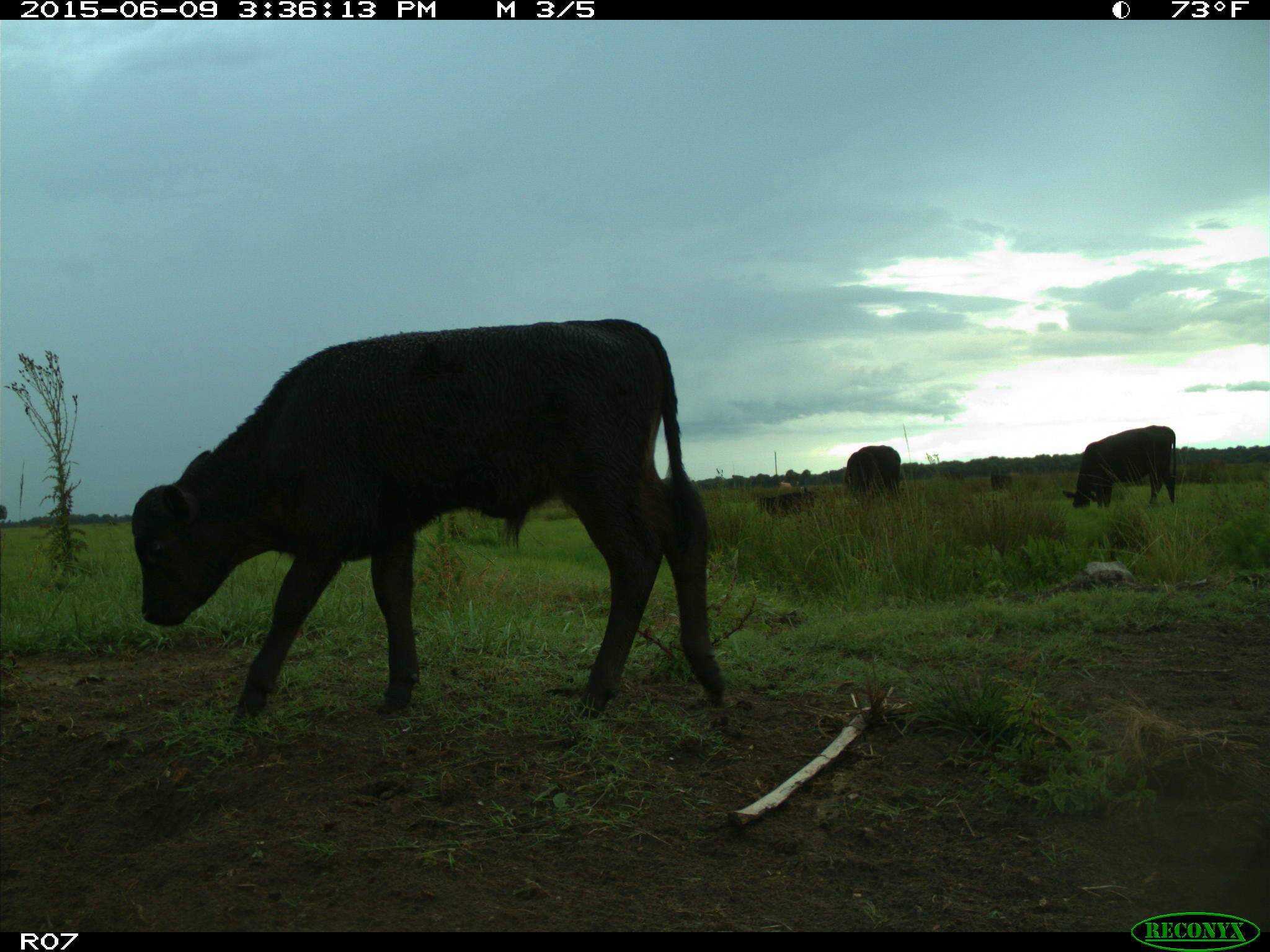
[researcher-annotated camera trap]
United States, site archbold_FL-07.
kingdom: Animalia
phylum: Chordata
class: Mammalia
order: Artiodactyla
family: Bovidae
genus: Bos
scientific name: Bos taurus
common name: domestic cow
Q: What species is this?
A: Bos taurus (domestic cow).